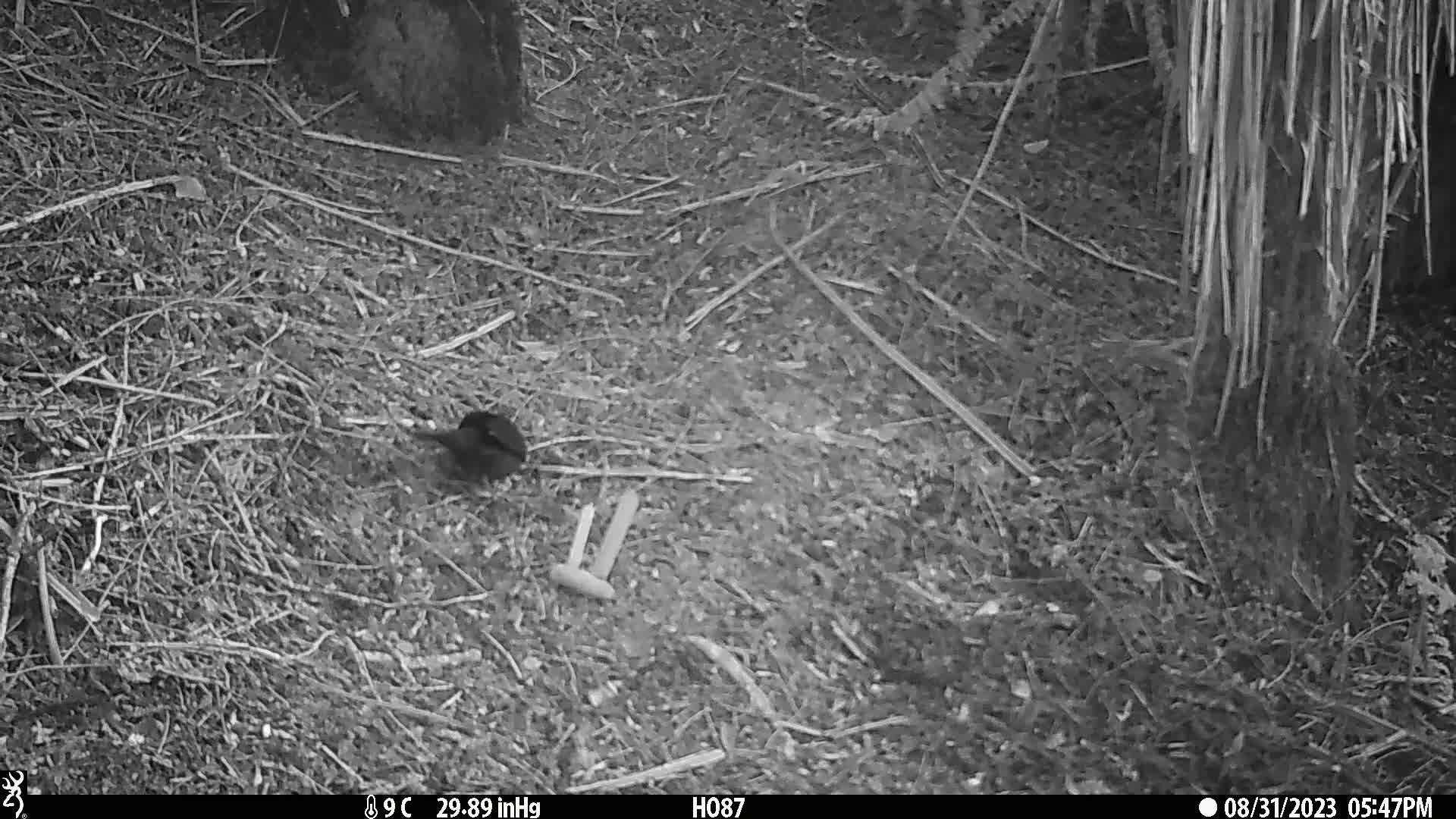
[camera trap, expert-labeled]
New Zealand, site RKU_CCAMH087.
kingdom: Animalia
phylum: Chordata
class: Aves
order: Passeriformes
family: Turdidae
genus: Turdus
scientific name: Turdus merula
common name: eurasian blackbird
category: blackbird